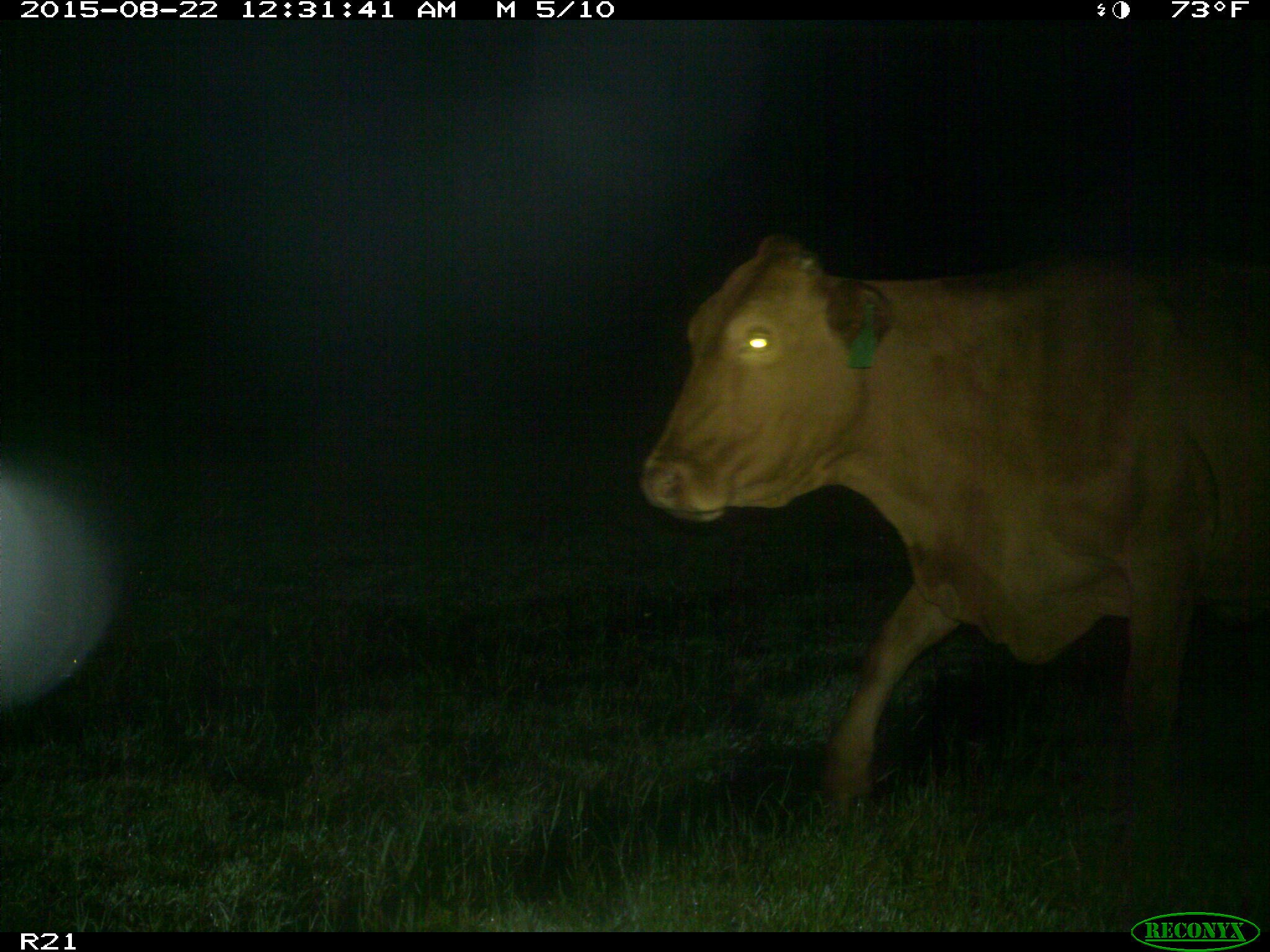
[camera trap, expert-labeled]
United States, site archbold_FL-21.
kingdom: Animalia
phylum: Chordata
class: Mammalia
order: Artiodactyla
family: Bovidae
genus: Bos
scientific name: Bos taurus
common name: domestic cow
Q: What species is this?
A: Bos taurus (domestic cow).